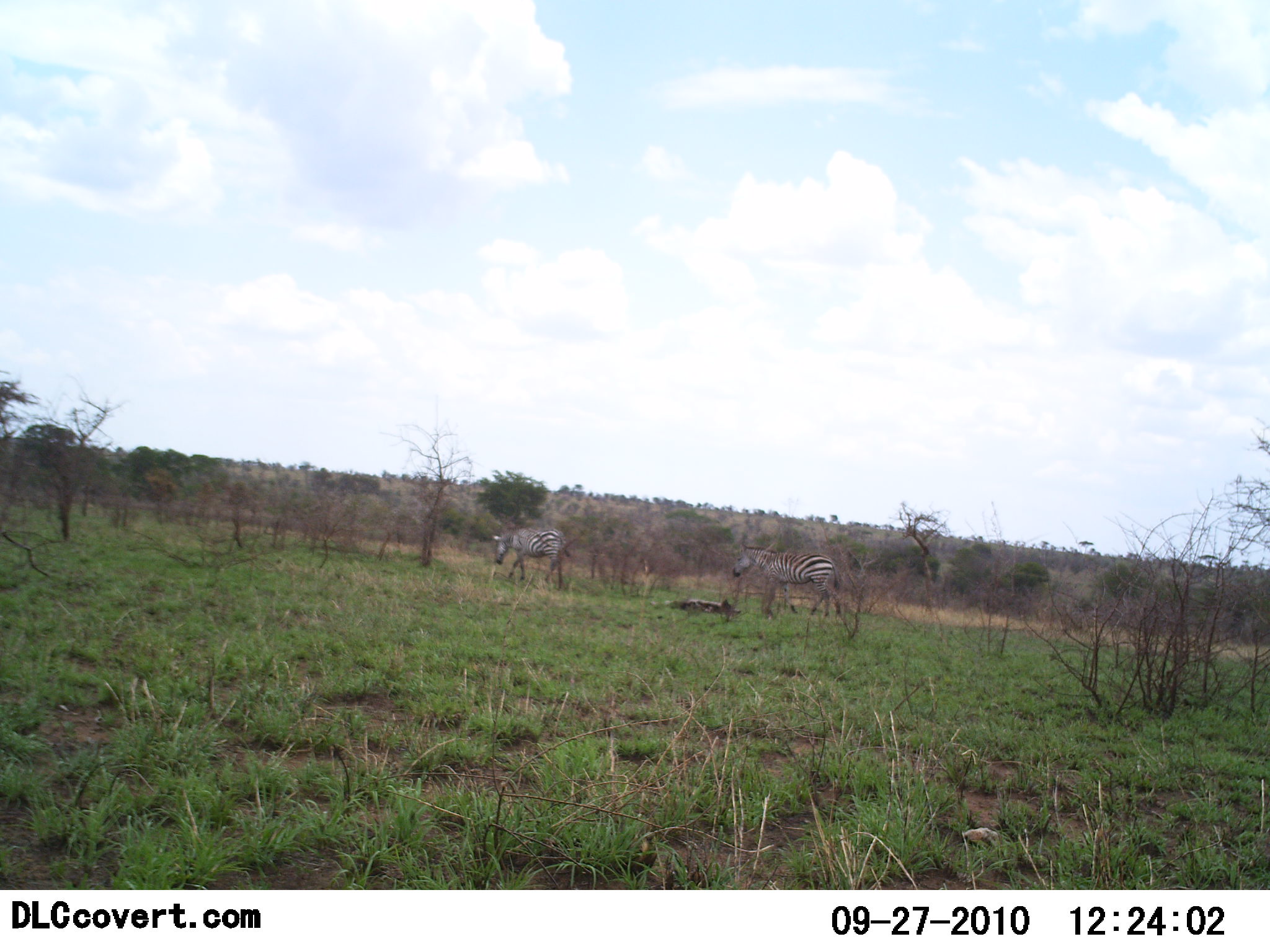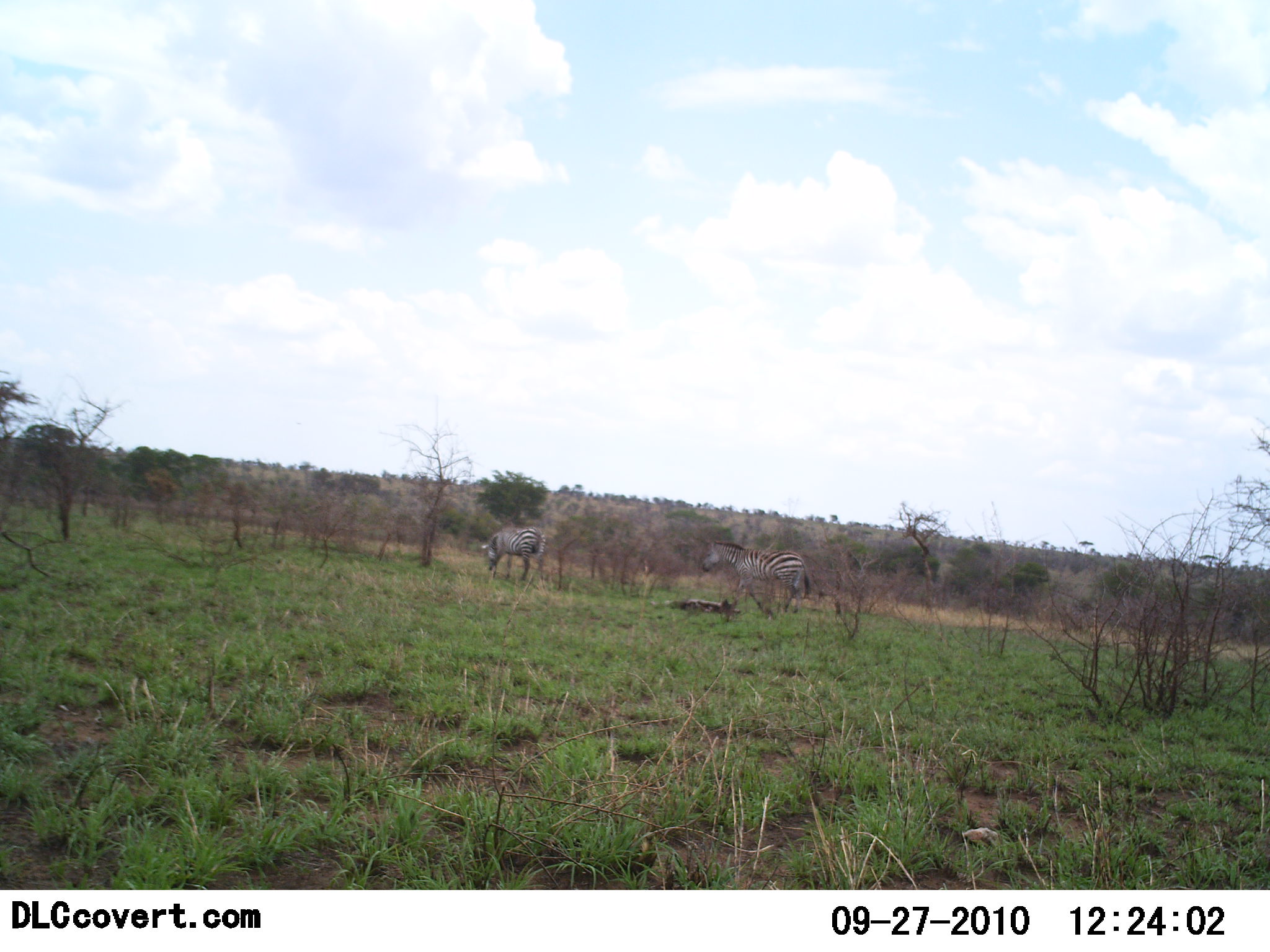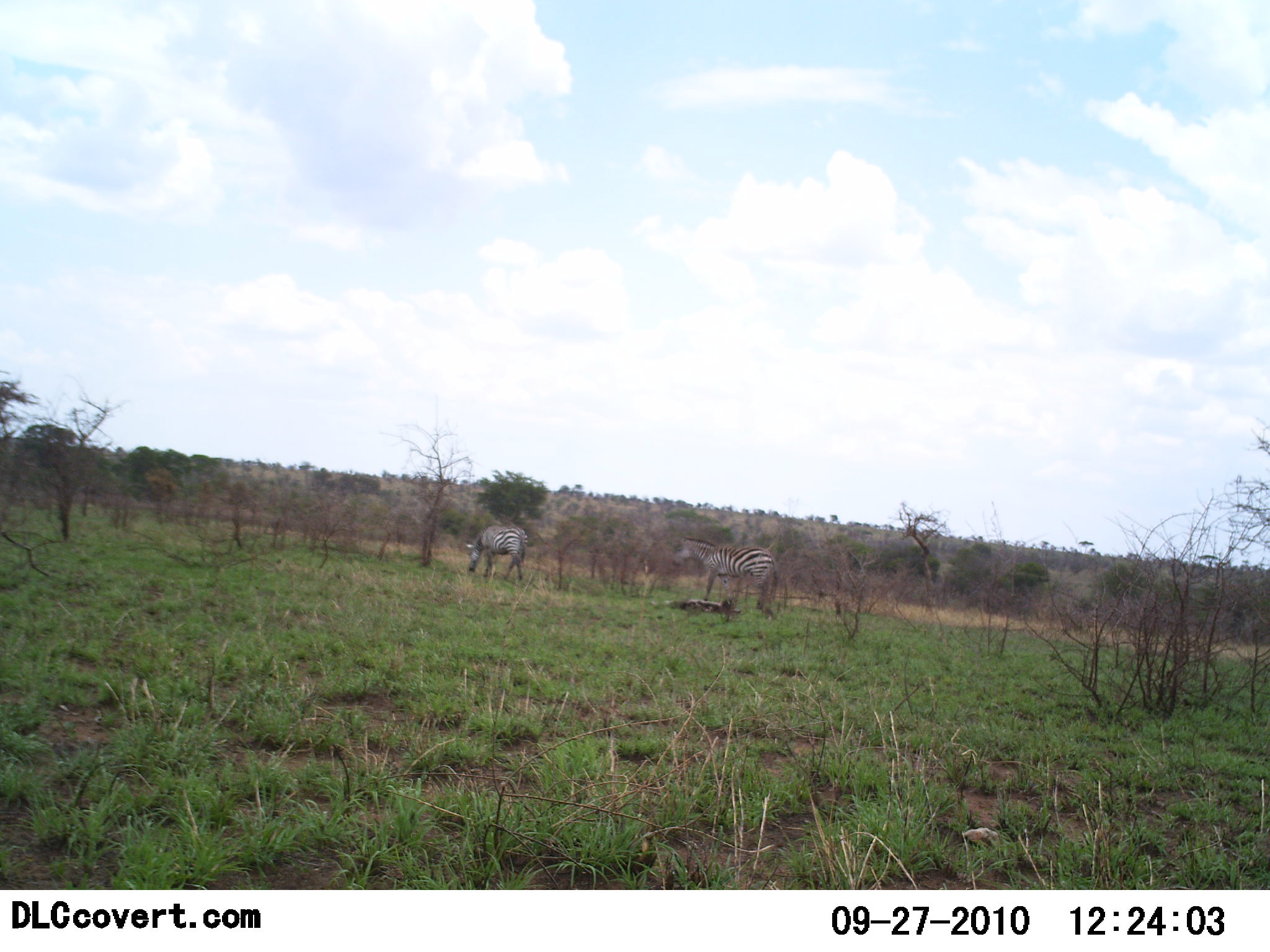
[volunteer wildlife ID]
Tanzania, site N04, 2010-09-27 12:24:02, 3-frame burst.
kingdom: Animalia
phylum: Chordata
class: Mammalia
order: Perissodactyla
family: Equidae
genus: Equus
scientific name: Equus quagga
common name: plains zebra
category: zebra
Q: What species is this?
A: Zebra (plains zebra) (Equus quagga).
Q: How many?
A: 2.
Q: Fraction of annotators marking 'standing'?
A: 11%.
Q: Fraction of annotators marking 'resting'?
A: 0%.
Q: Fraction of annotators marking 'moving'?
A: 83%.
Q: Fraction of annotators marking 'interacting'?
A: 0%.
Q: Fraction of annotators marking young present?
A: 0%.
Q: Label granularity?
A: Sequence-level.